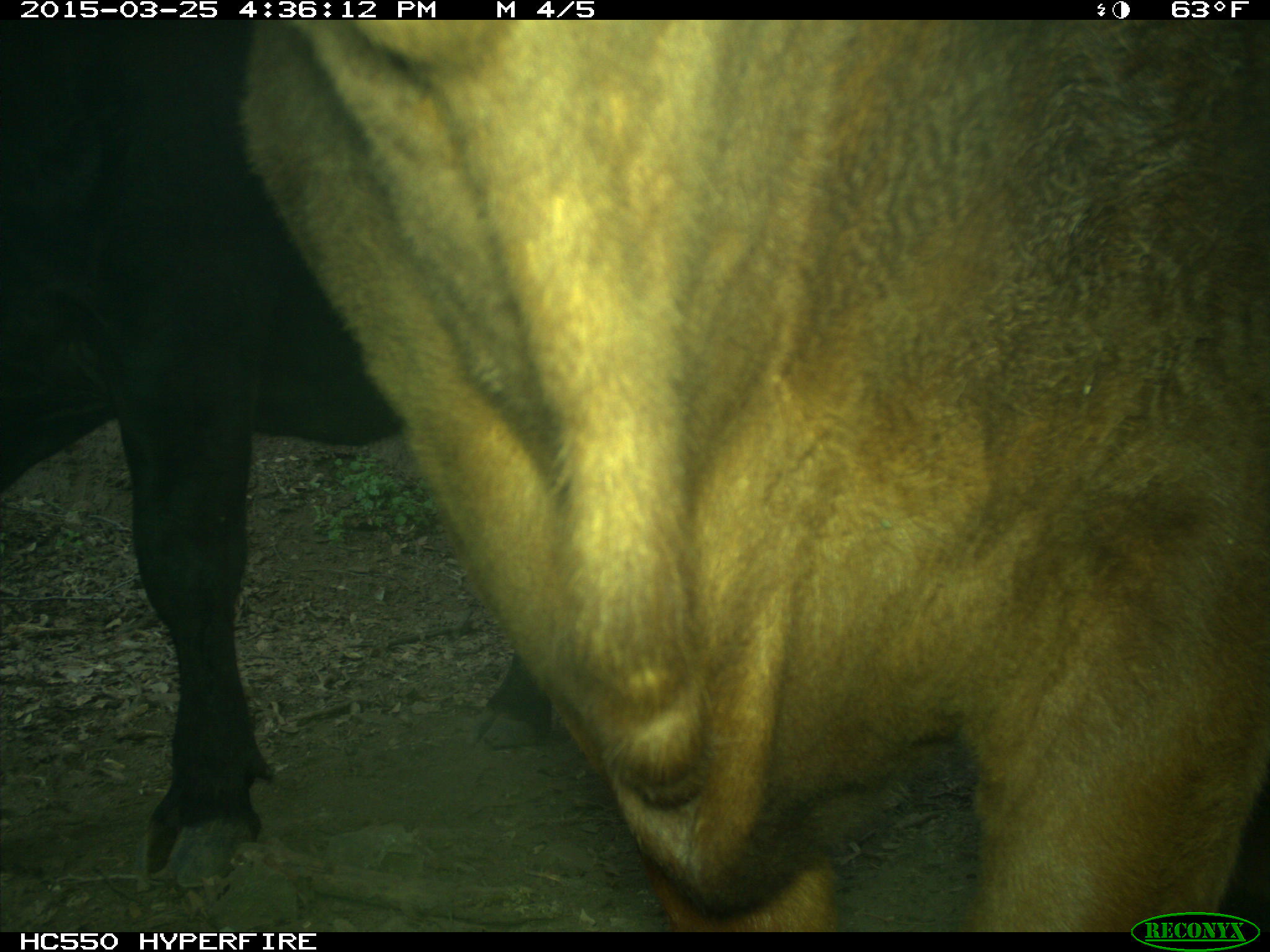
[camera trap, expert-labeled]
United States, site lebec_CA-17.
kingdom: Animalia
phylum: Chordata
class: Mammalia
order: Artiodactyla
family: Bovidae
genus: Bos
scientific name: Bos taurus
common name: domestic cow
Bos taurus (domestic cow).